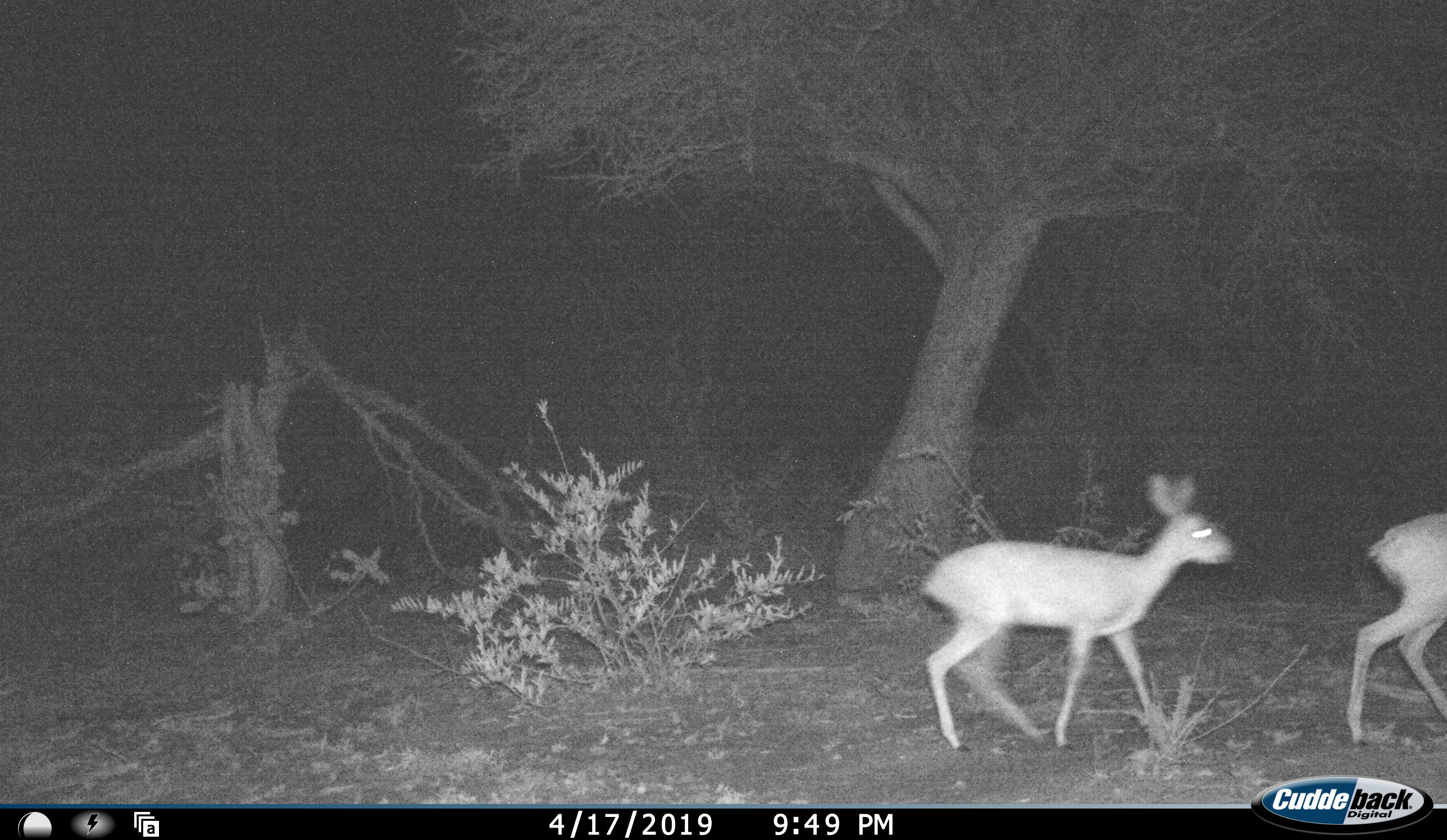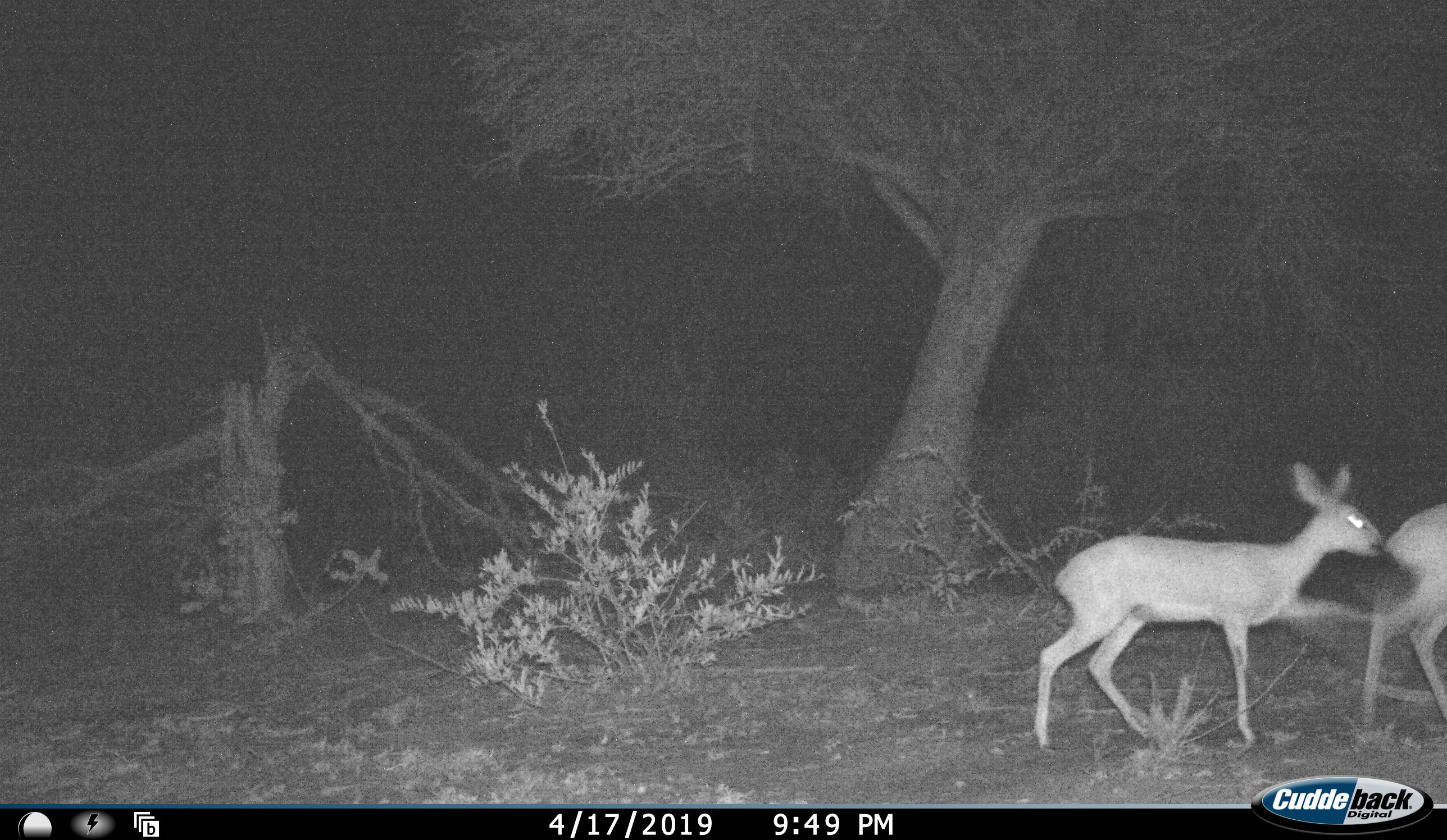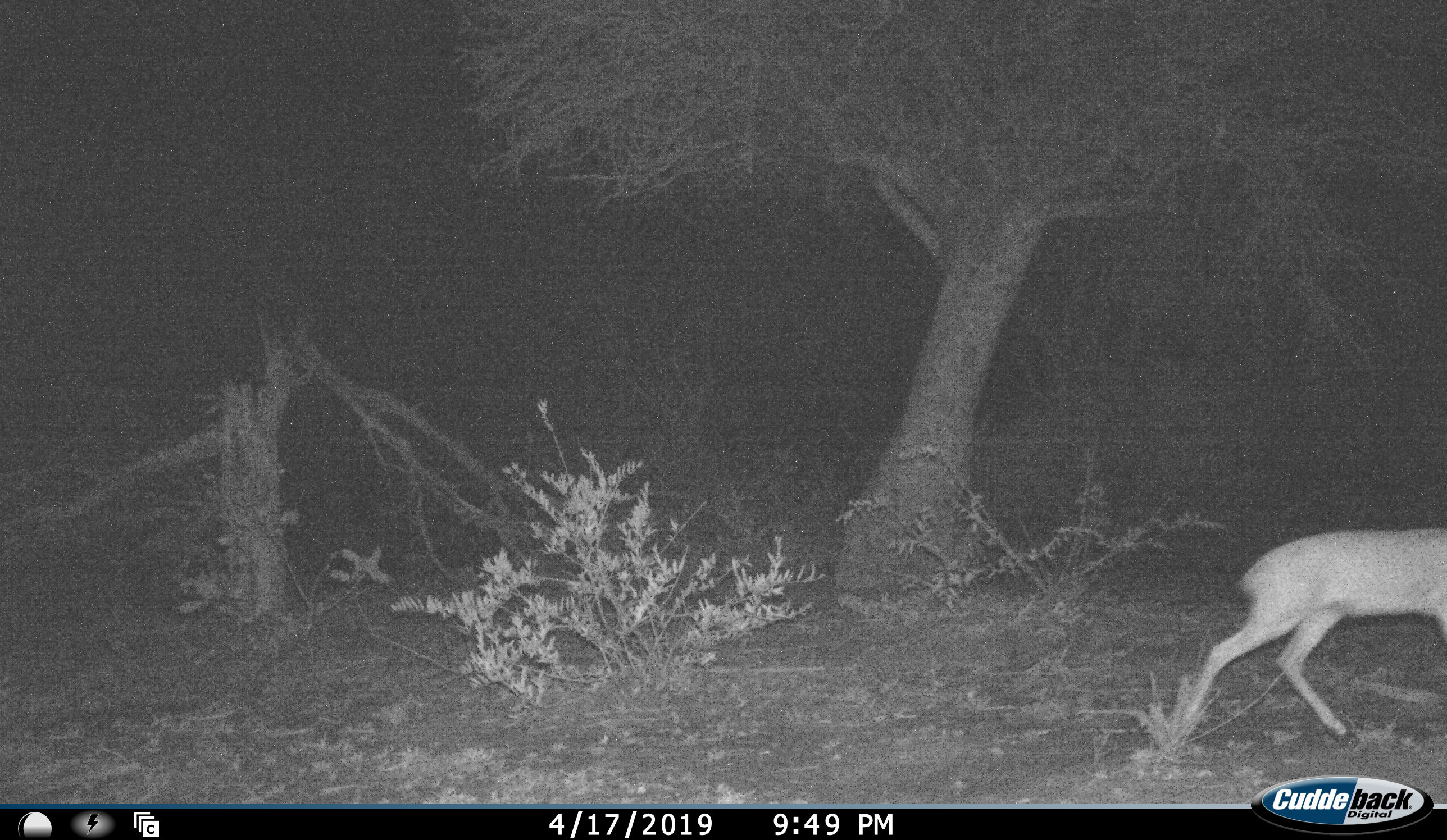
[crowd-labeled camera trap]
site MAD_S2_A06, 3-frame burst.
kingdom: Animalia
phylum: Chordata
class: Mammalia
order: Artiodactyla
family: Bovidae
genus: Redunca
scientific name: Redunca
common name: reedbuck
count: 2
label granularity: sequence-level